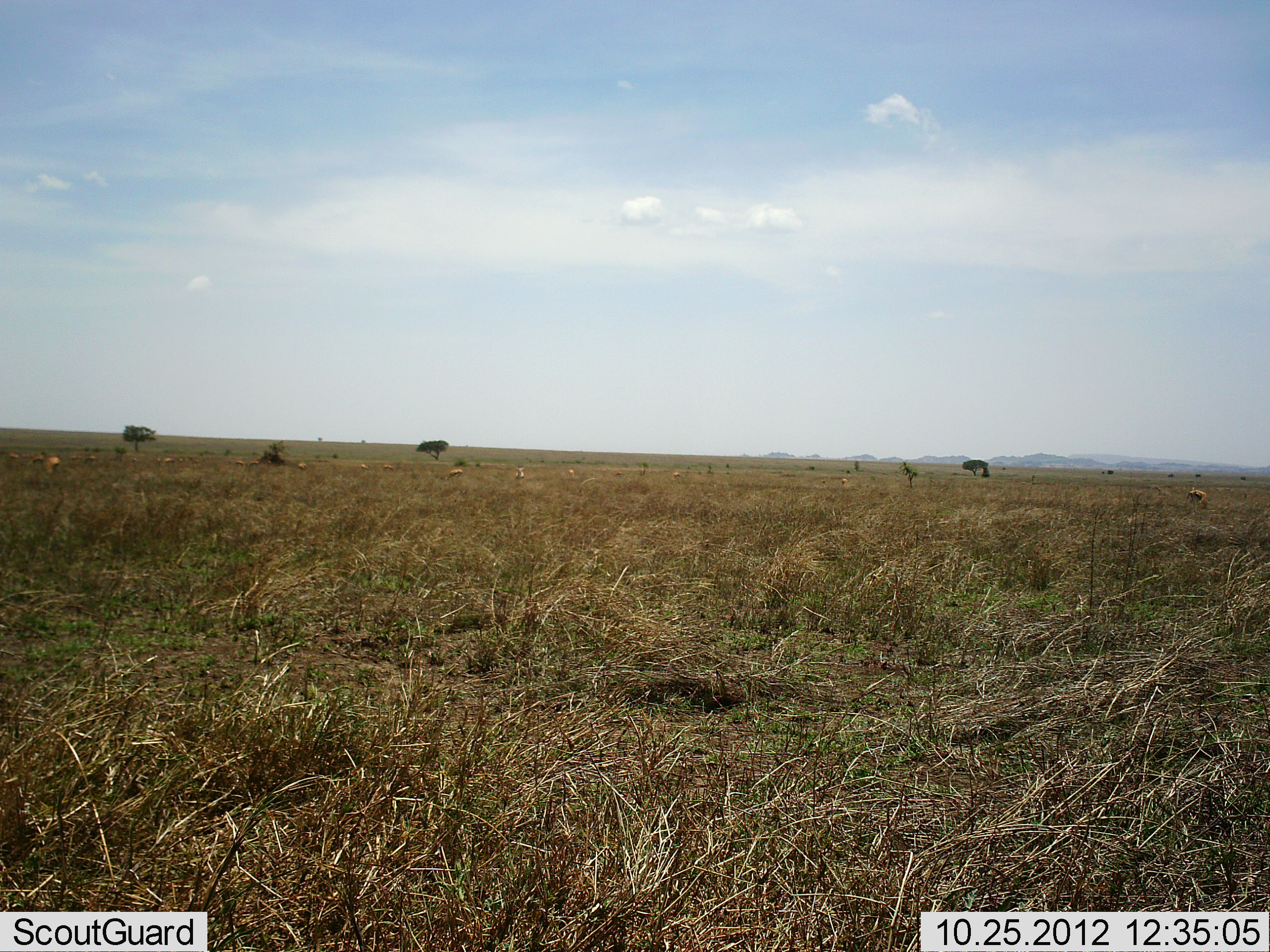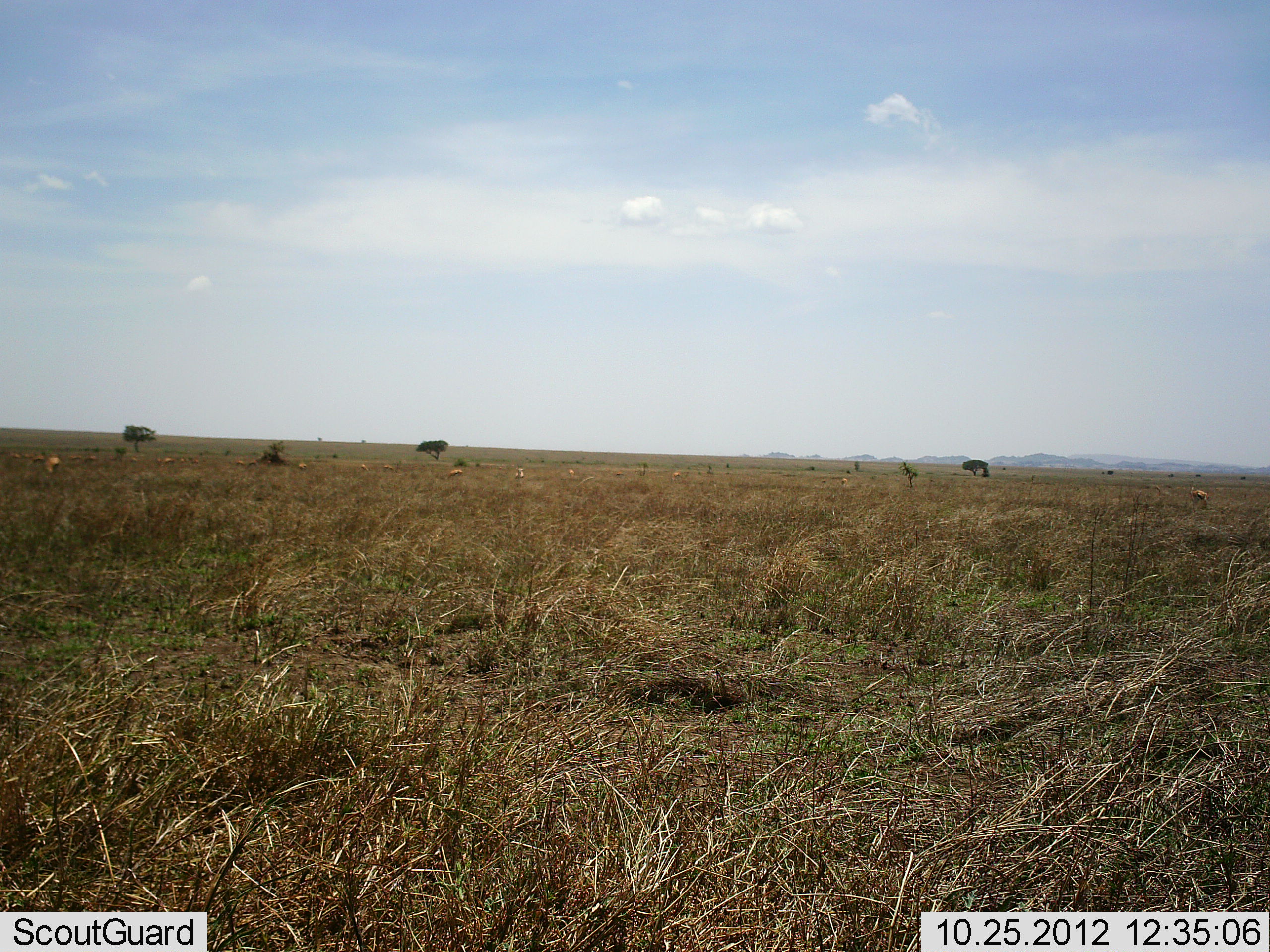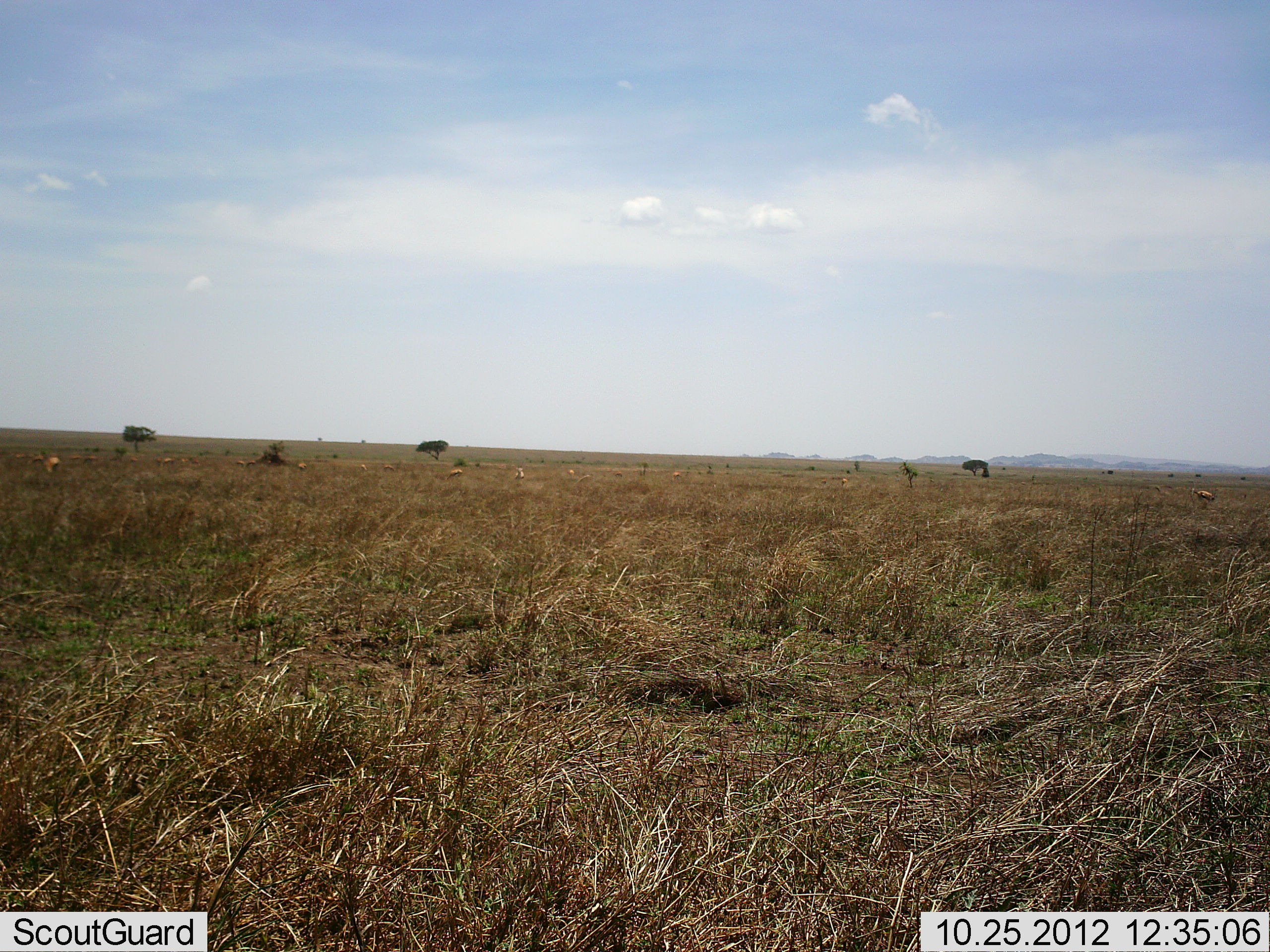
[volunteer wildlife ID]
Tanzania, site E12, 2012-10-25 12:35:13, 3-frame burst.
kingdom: Animalia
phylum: Chordata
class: Mammalia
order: Artiodactyla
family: Bovidae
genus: Eudorcas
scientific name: Eudorcas thomsonii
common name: thomson's gazelle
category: gazellethomsons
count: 10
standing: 67%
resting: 0%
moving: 44%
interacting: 0%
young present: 0%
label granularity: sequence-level